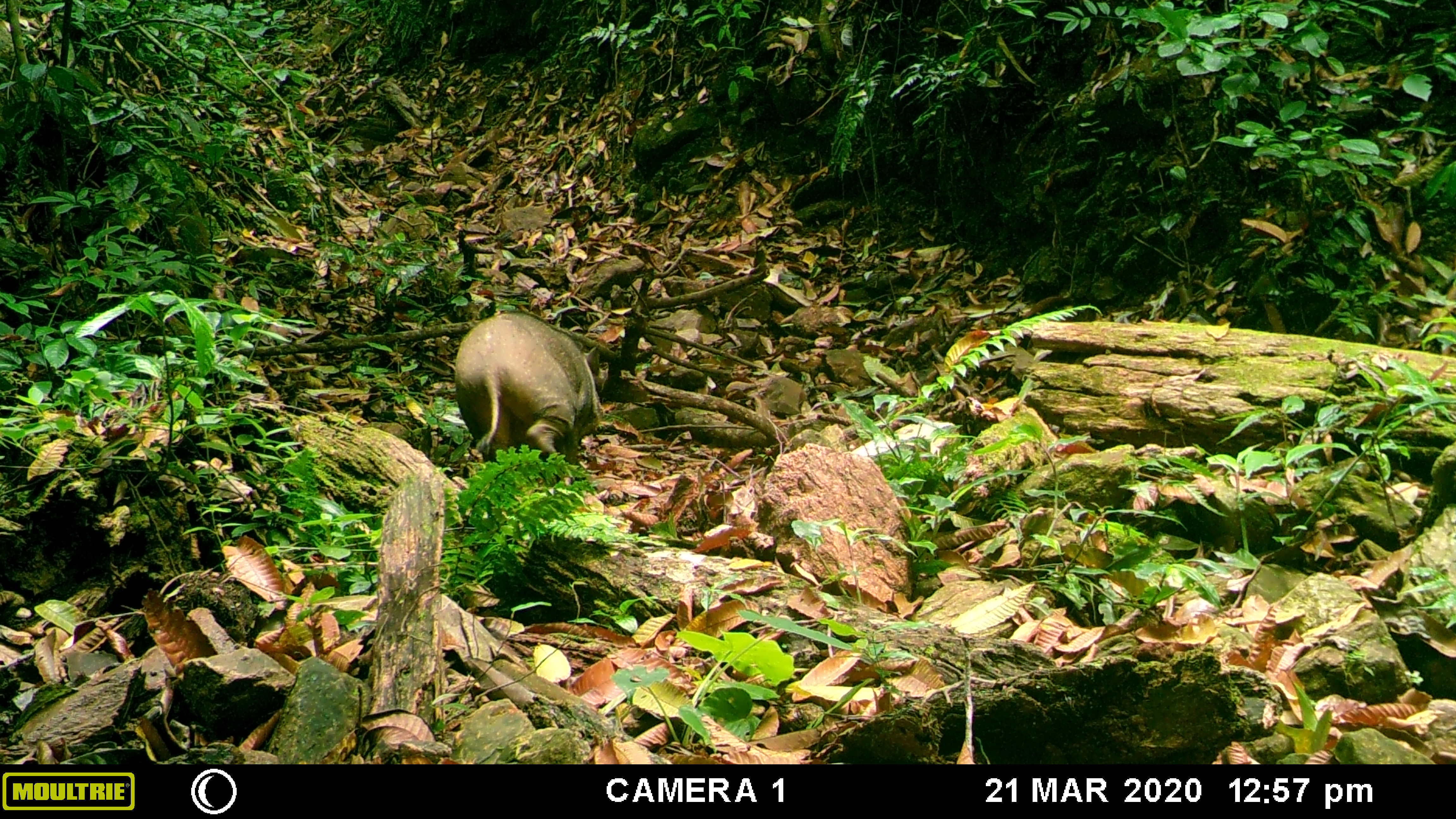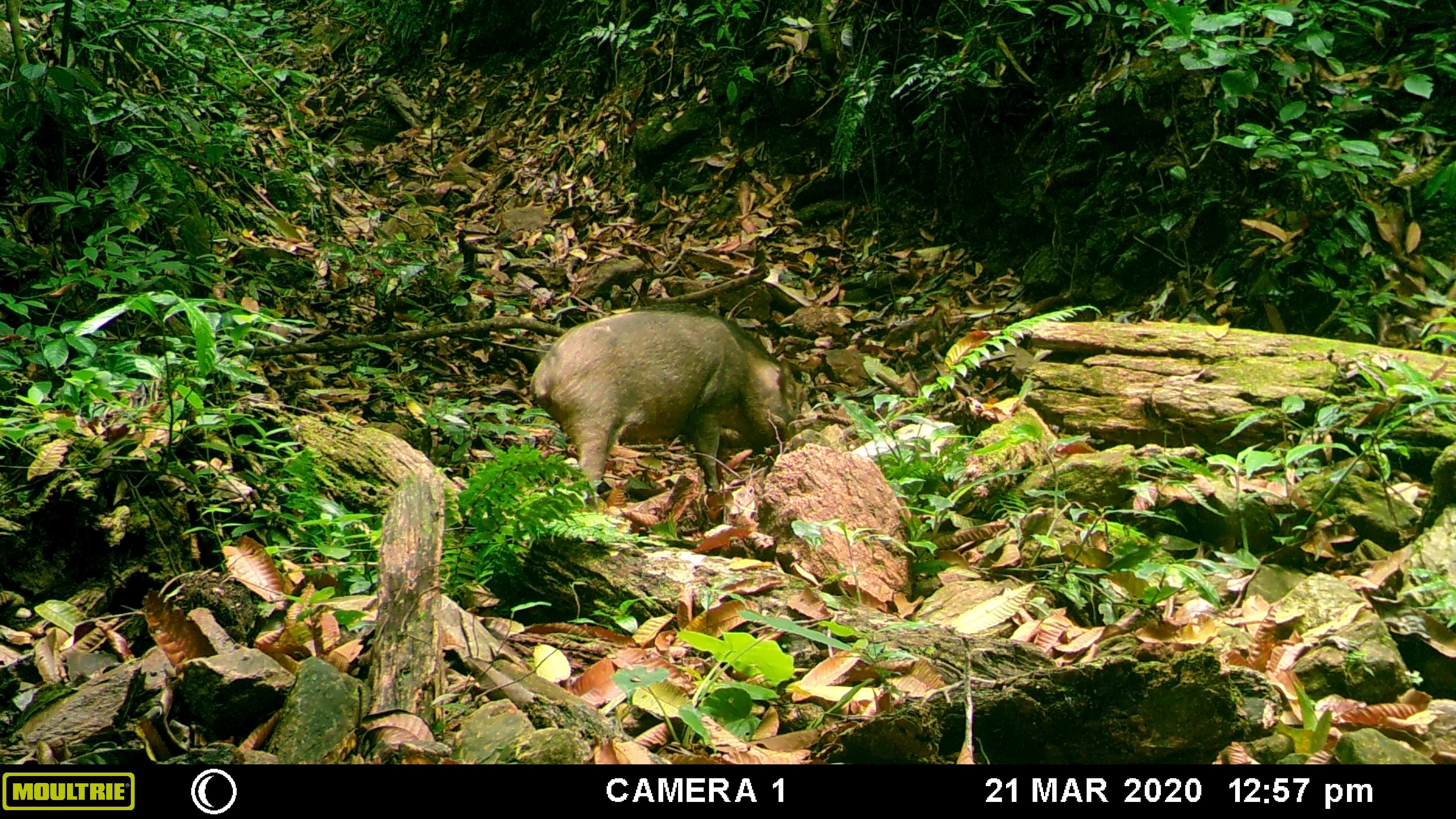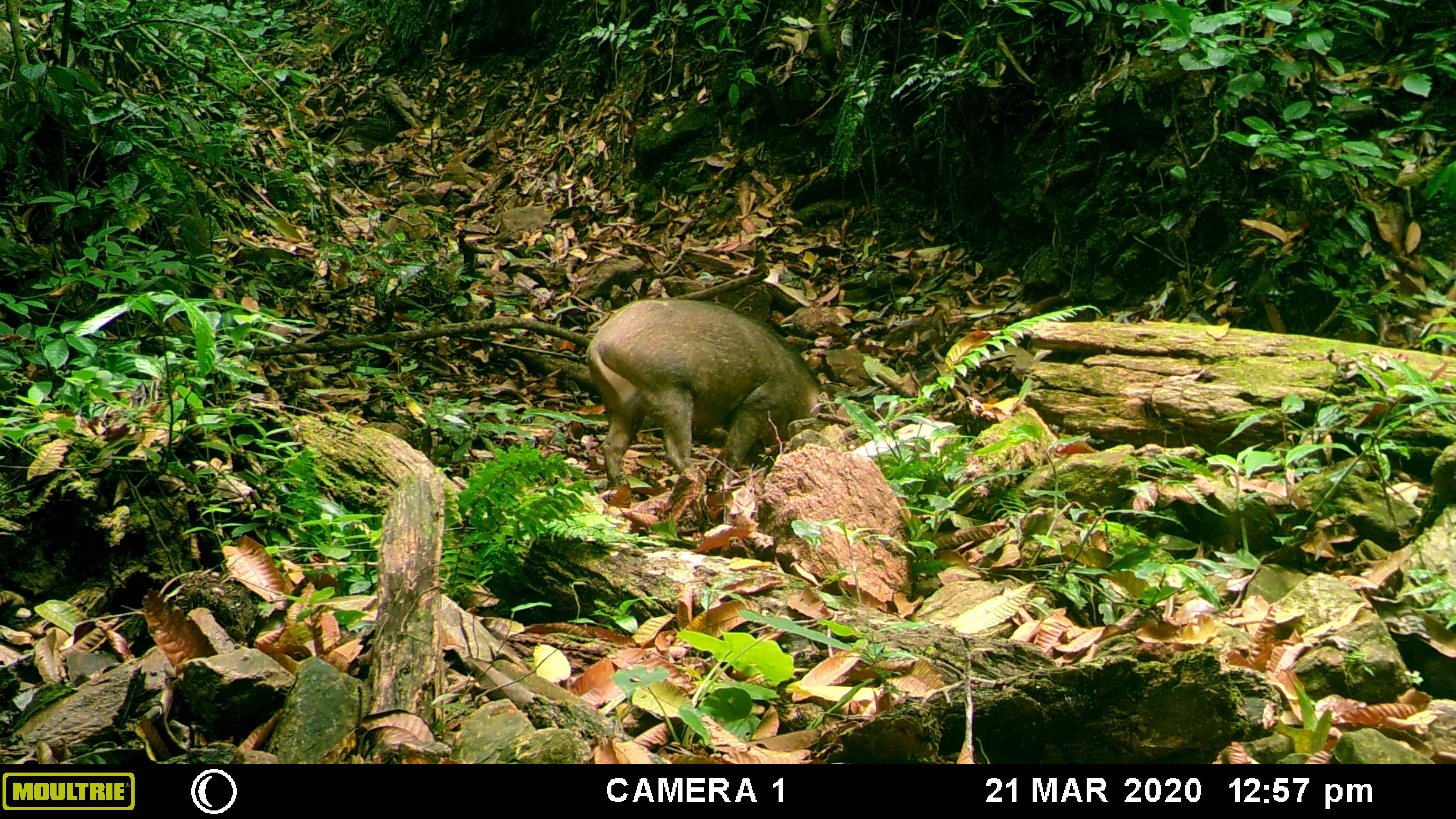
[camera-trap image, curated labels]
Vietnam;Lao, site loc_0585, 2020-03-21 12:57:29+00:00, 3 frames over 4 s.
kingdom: Animalia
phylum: Chordata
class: Mammalia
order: Artiodactyla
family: Suidae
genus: Sus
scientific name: Sus scrofa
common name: eurasian wild pig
Eurasian wild pig (Sus scrofa). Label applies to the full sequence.